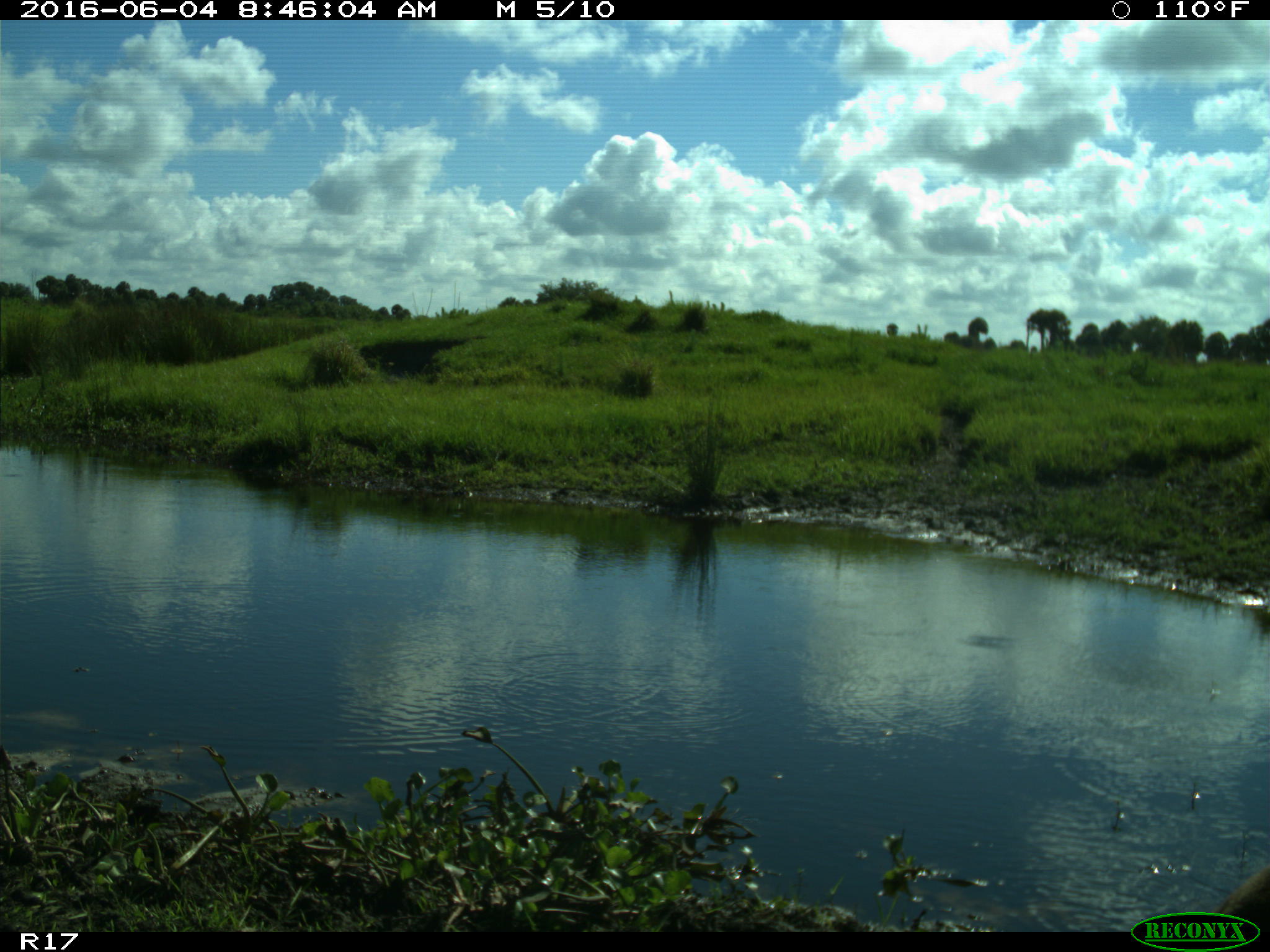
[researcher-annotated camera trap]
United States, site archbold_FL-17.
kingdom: Animalia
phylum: Chordata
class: Mammalia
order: Carnivora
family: Procyonidae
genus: Procyon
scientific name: Procyon lotor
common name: common raccoon